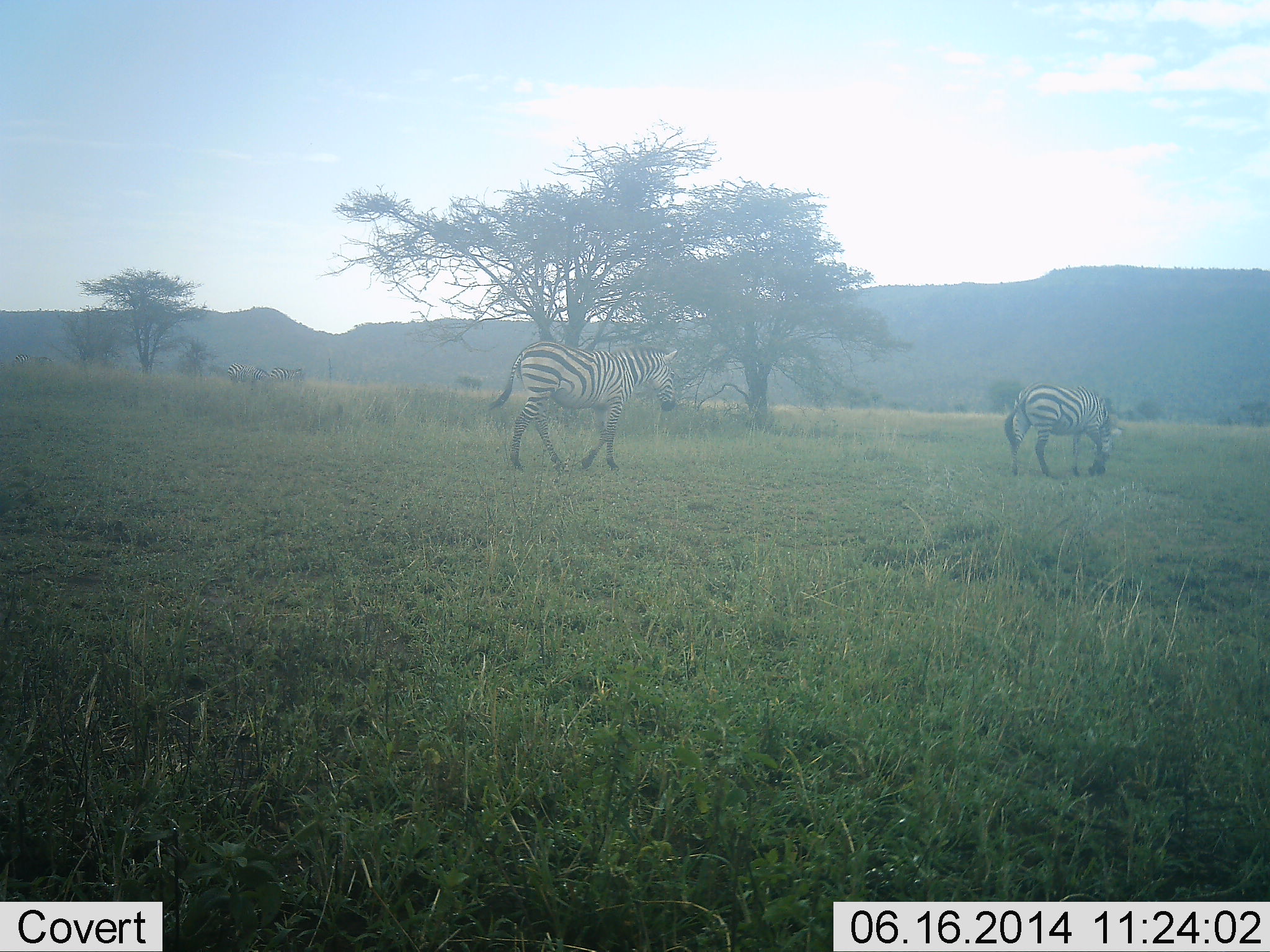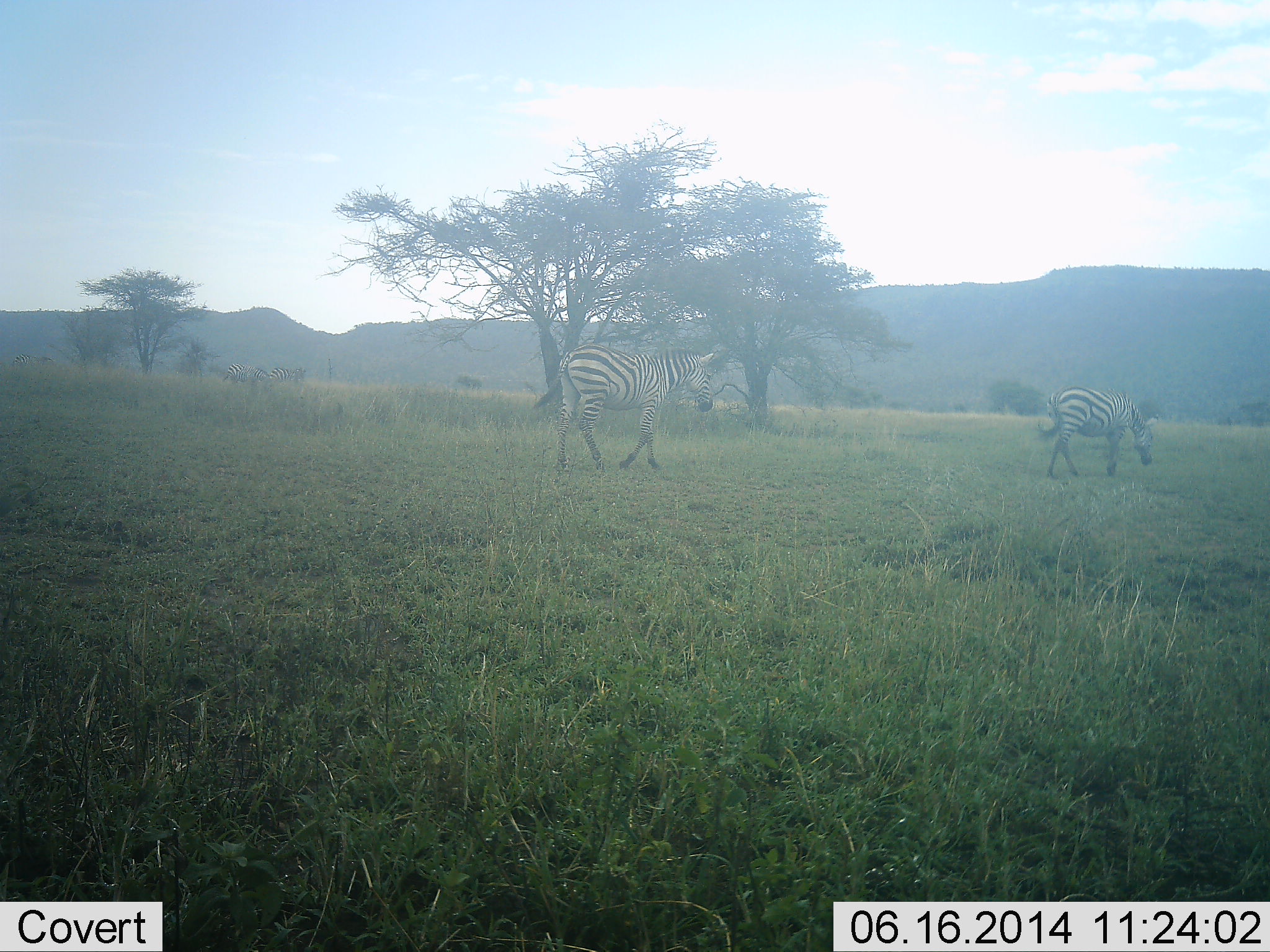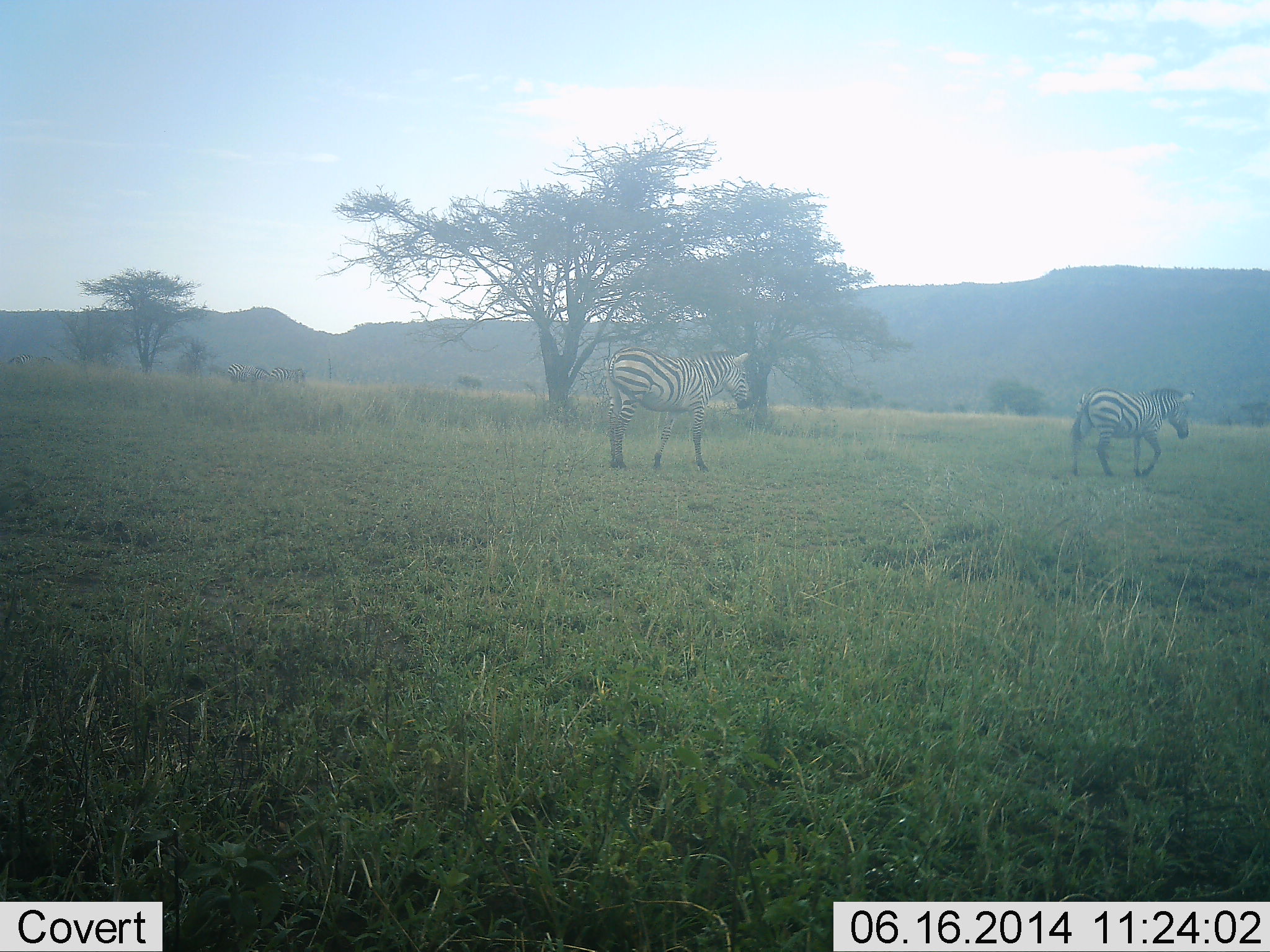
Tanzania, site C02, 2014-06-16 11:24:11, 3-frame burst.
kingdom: Animalia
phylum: Chordata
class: Mammalia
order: Perissodactyla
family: Equidae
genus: Equus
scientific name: Equus quagga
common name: plains zebra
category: zebra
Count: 2.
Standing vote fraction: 30%.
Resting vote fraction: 0%.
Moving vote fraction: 100%.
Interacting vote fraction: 0%.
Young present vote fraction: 0%.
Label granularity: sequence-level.